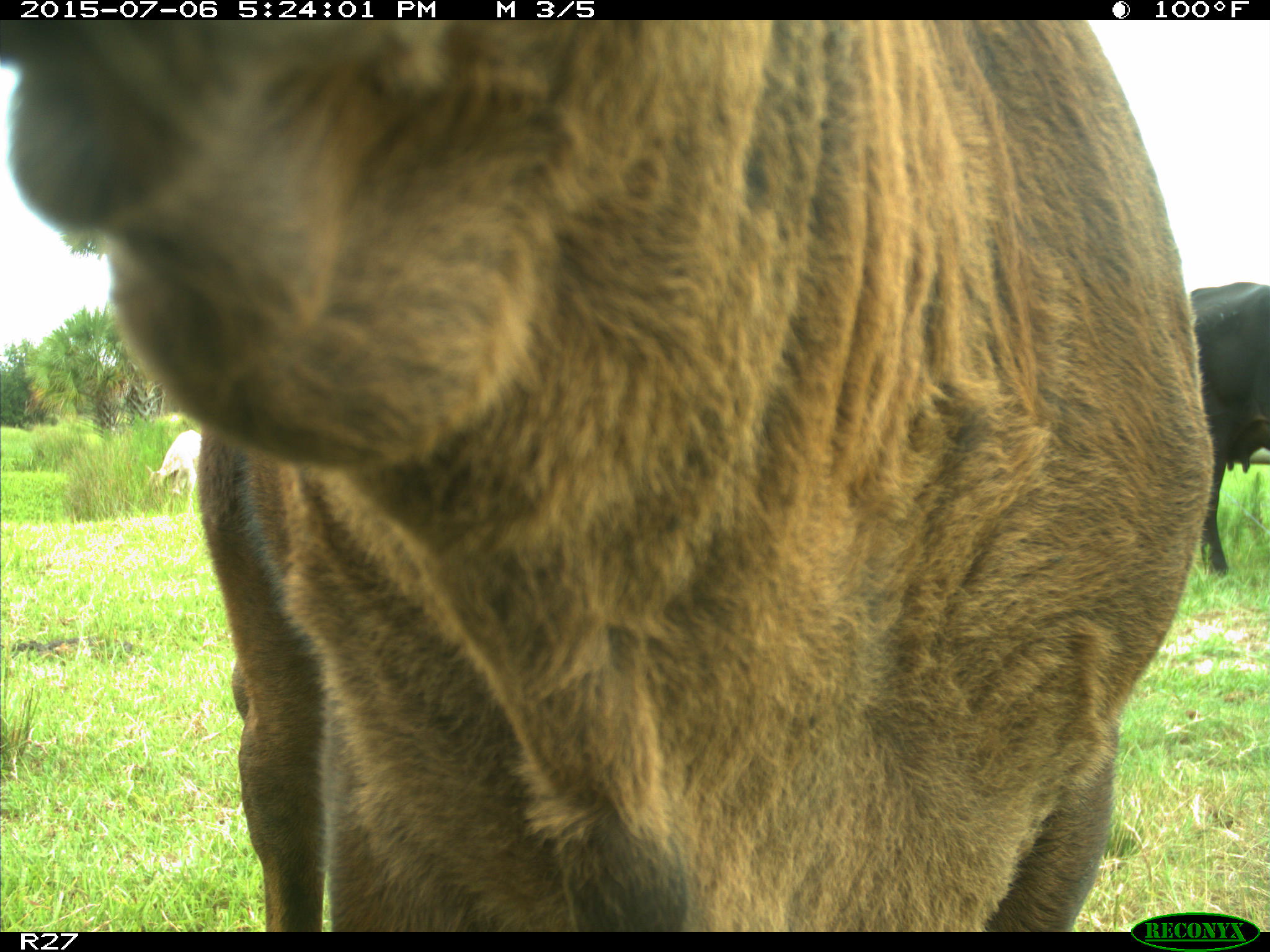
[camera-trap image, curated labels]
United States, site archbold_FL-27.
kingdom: Animalia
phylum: Chordata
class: Mammalia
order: Artiodactyla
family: Bovidae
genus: Bos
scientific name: Bos taurus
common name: domestic cow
Bos taurus (domestic cow).